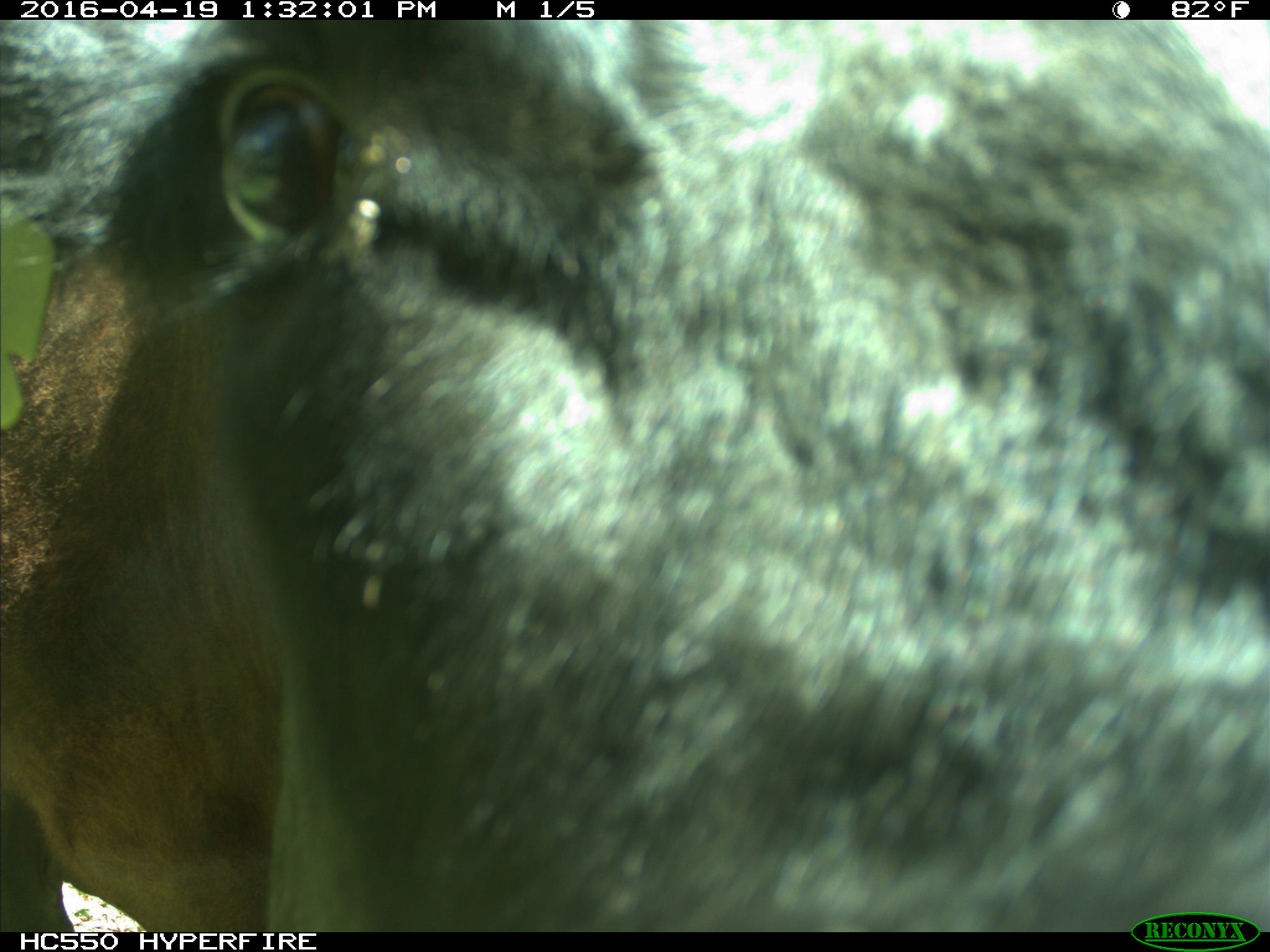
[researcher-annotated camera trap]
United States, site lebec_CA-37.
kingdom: Animalia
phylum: Chordata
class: Mammalia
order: Artiodactyla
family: Bovidae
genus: Bos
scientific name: Bos taurus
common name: domestic cow